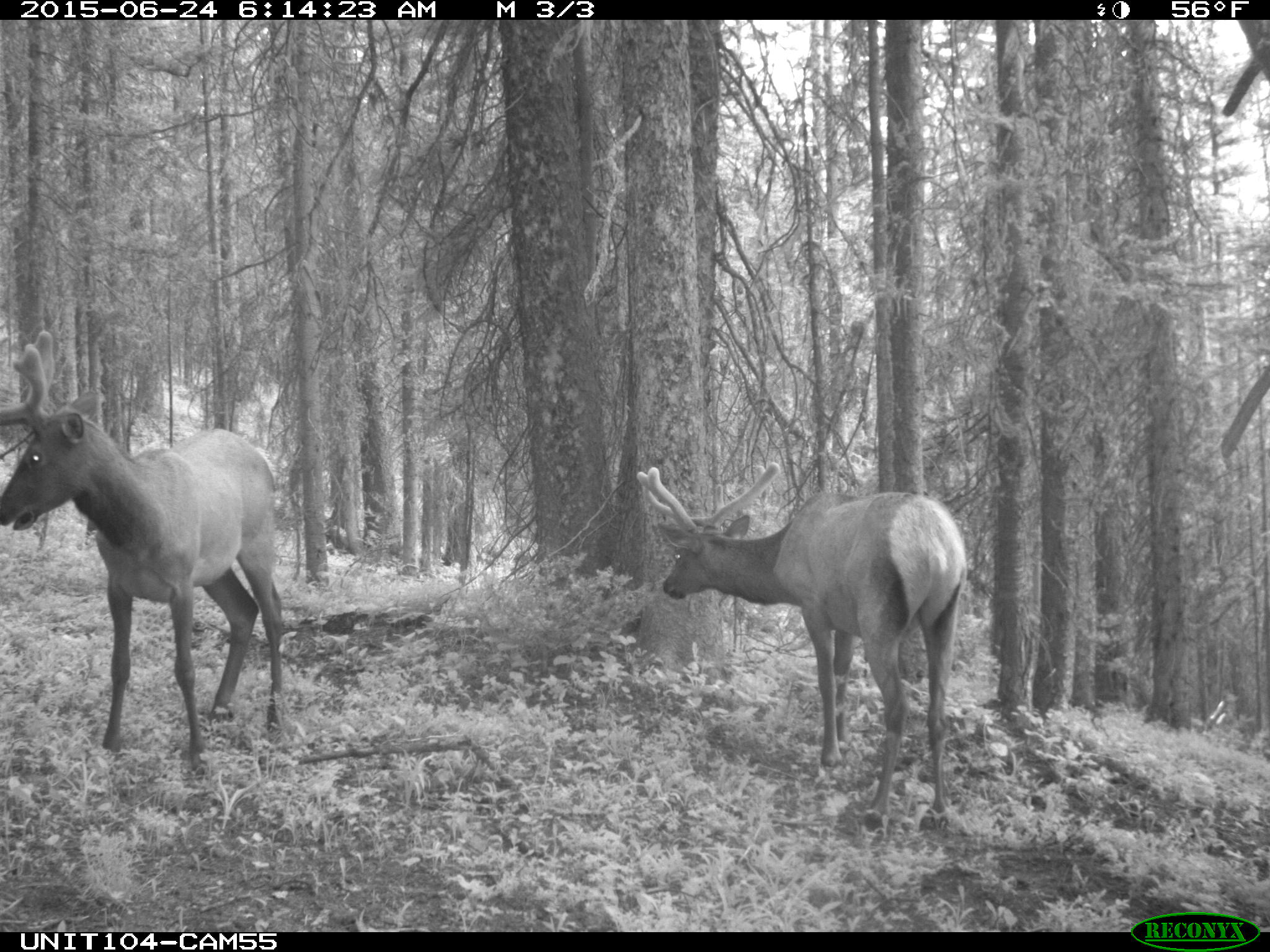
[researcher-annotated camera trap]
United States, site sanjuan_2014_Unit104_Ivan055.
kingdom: Animalia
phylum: Chordata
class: Mammalia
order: Artiodactyla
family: Cervidae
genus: Cervus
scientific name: Cervus elaphus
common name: red deer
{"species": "Cervus elaphus (red deer)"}